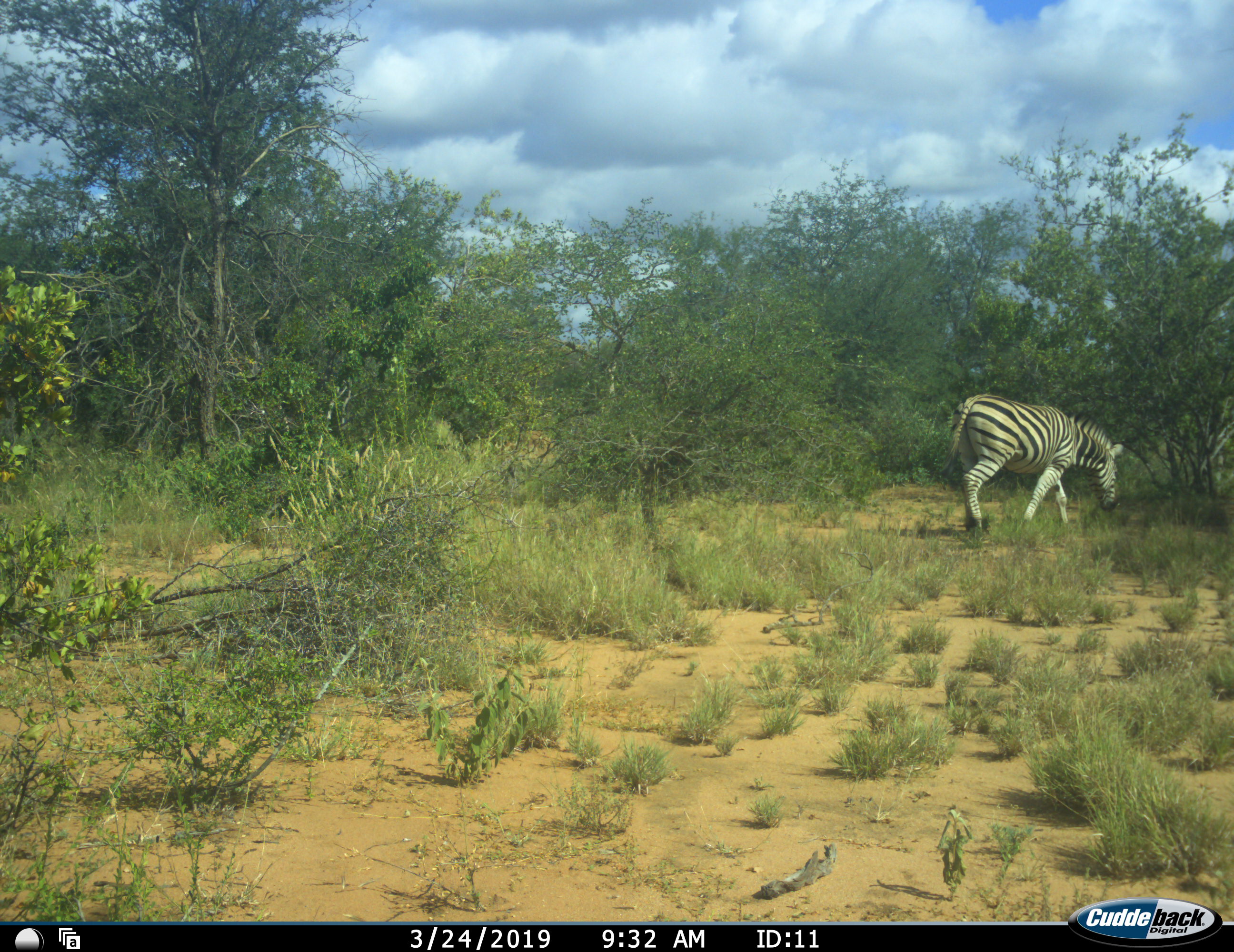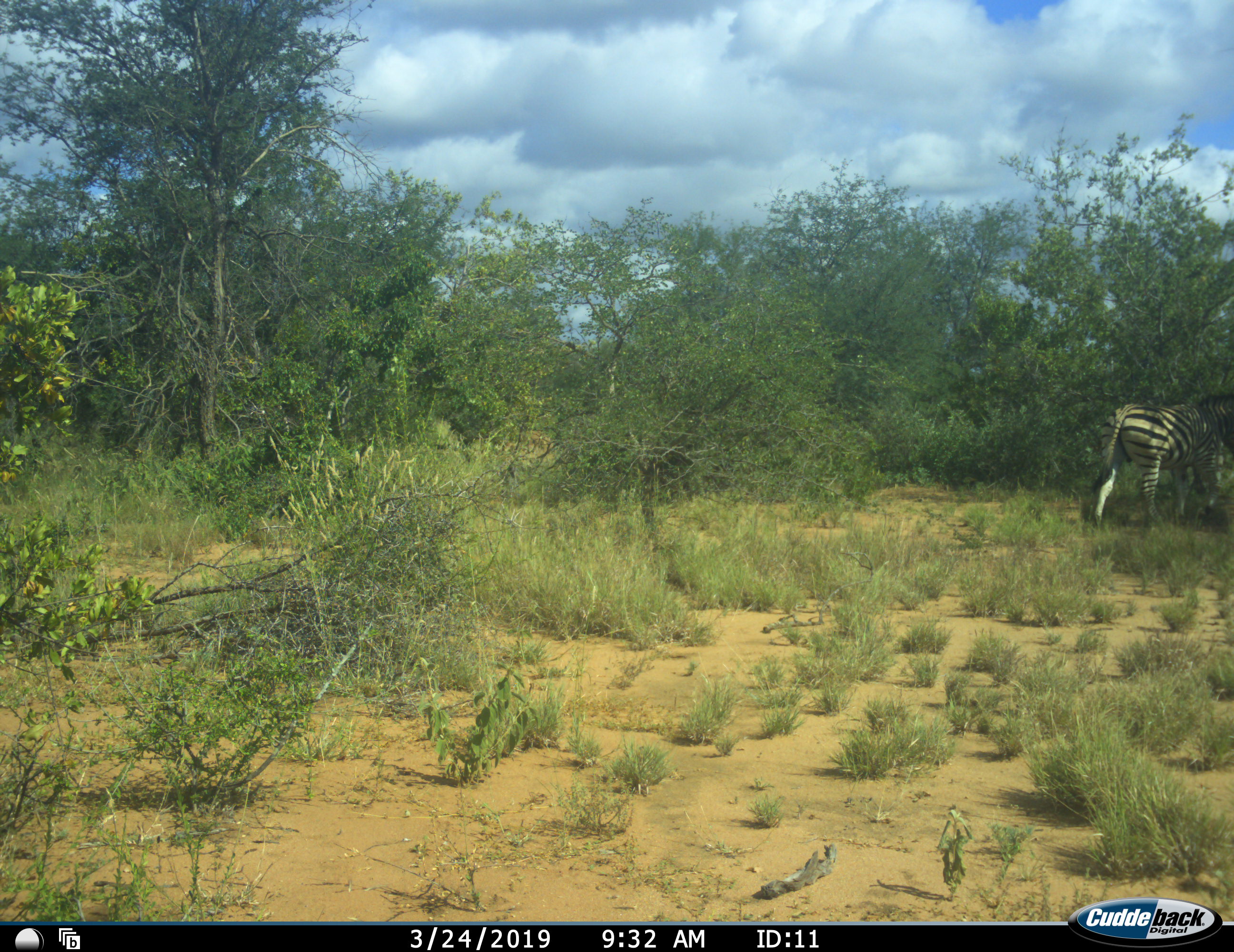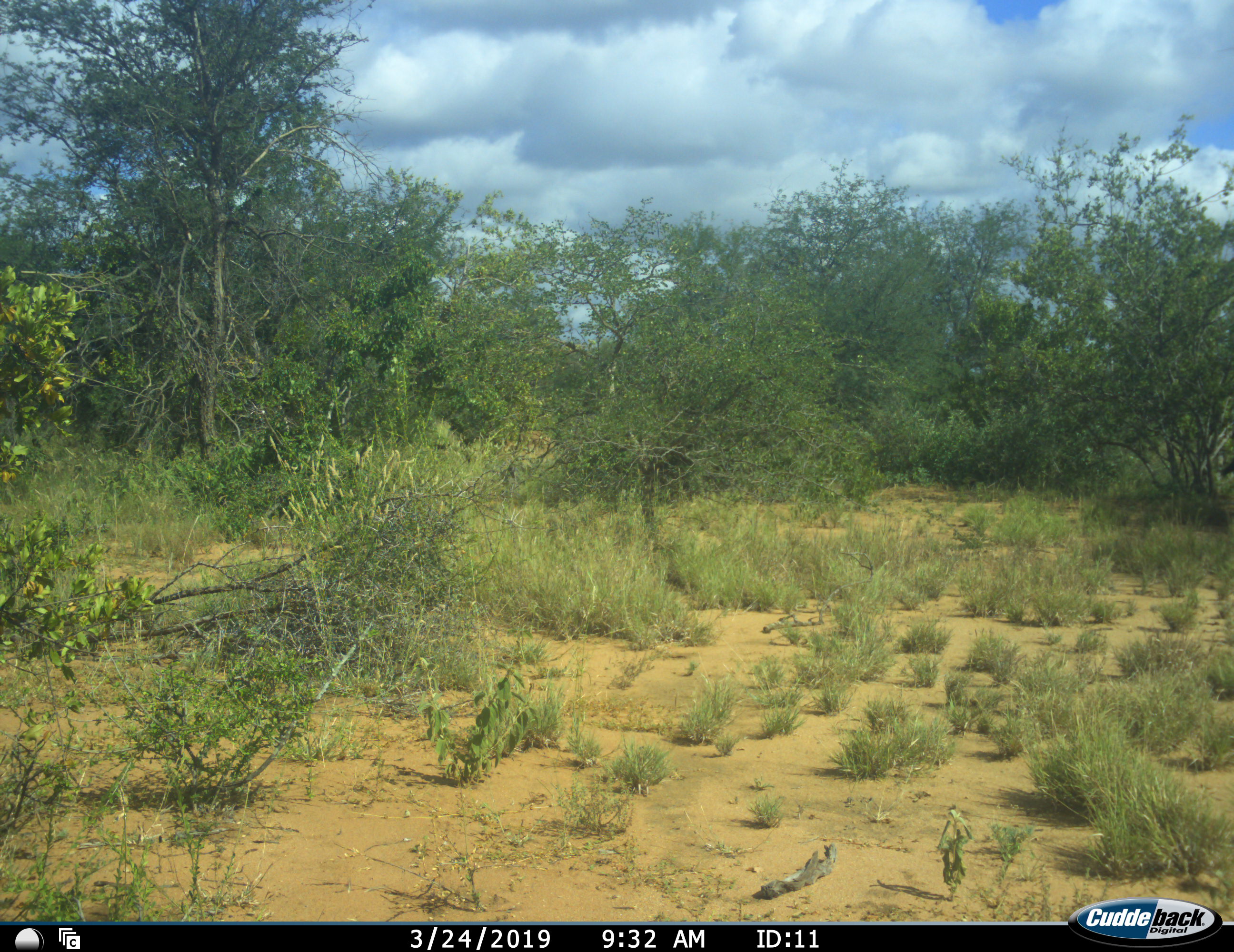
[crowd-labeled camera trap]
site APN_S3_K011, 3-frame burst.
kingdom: Animalia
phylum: Chordata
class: Mammalia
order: Perissodactyla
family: Equidae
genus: Equus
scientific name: Equus quagga burchellii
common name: burchell's zebra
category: zebraburchells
Zebraburchells (burchell's zebra) (Equus quagga burchellii), count 1. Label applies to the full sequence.